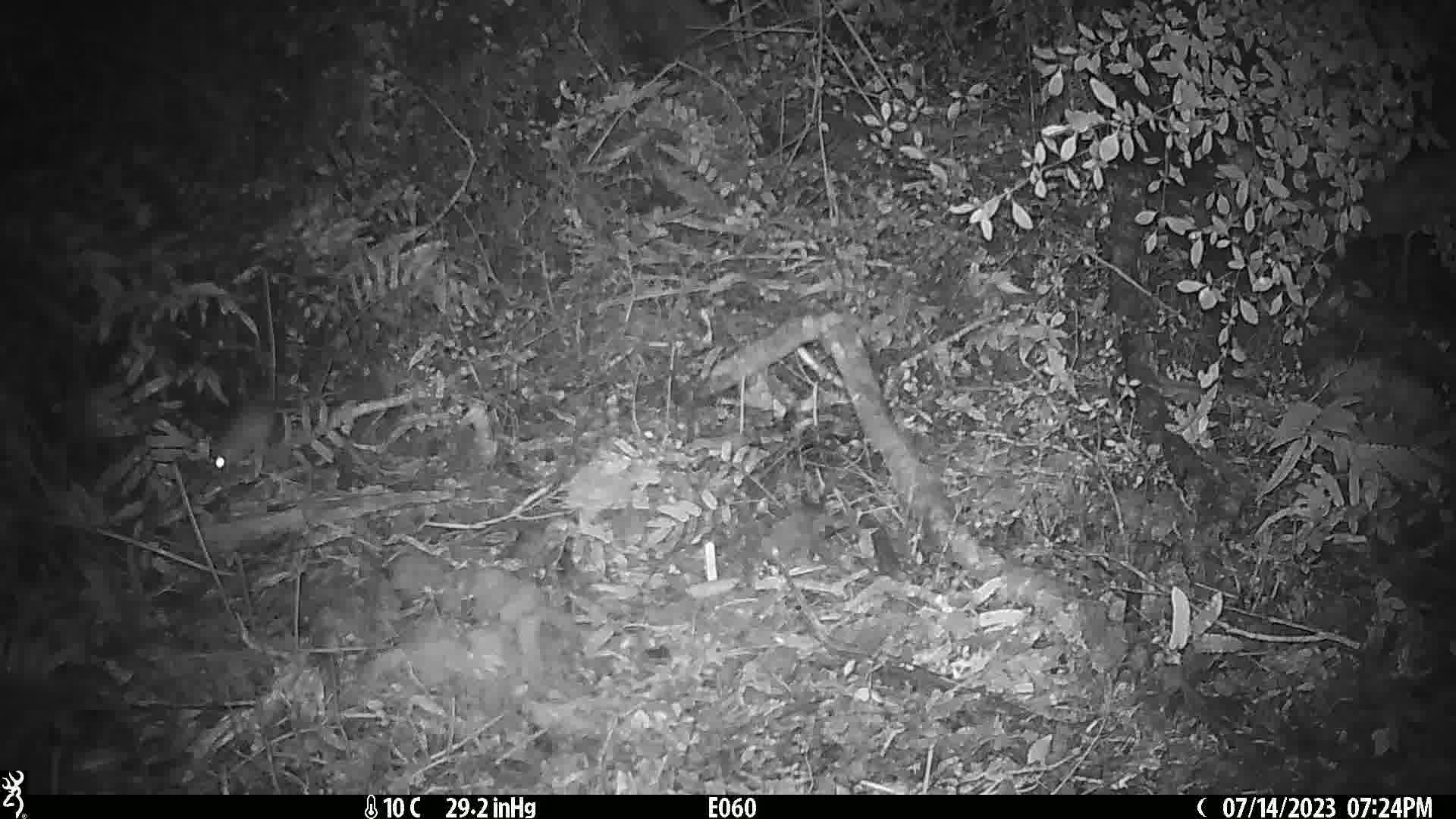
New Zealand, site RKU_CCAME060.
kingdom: Animalia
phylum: Chordata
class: Mammalia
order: Rodentia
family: Muridae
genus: Rattus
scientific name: Rattus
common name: rat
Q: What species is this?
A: Rat (Rattus).